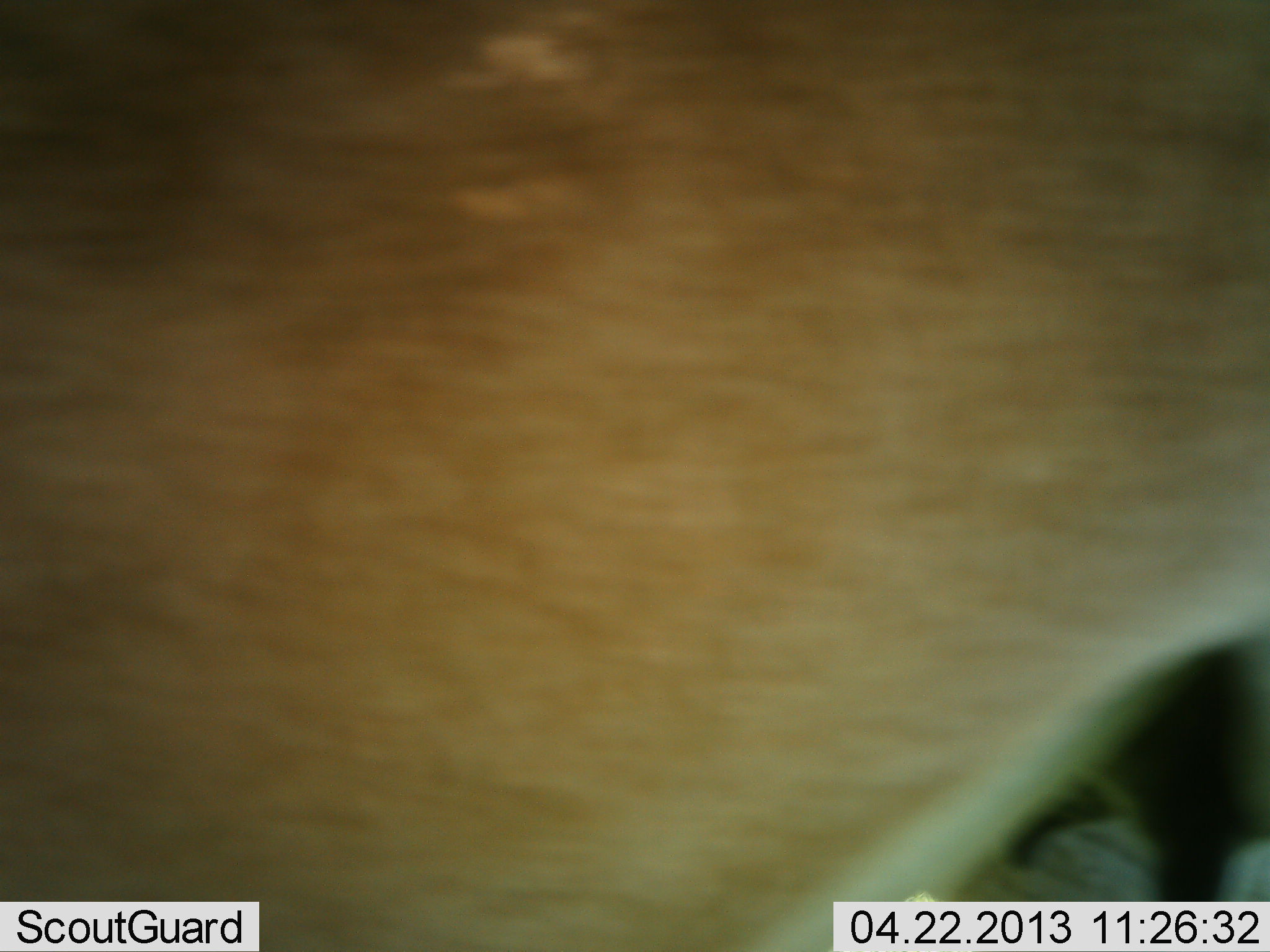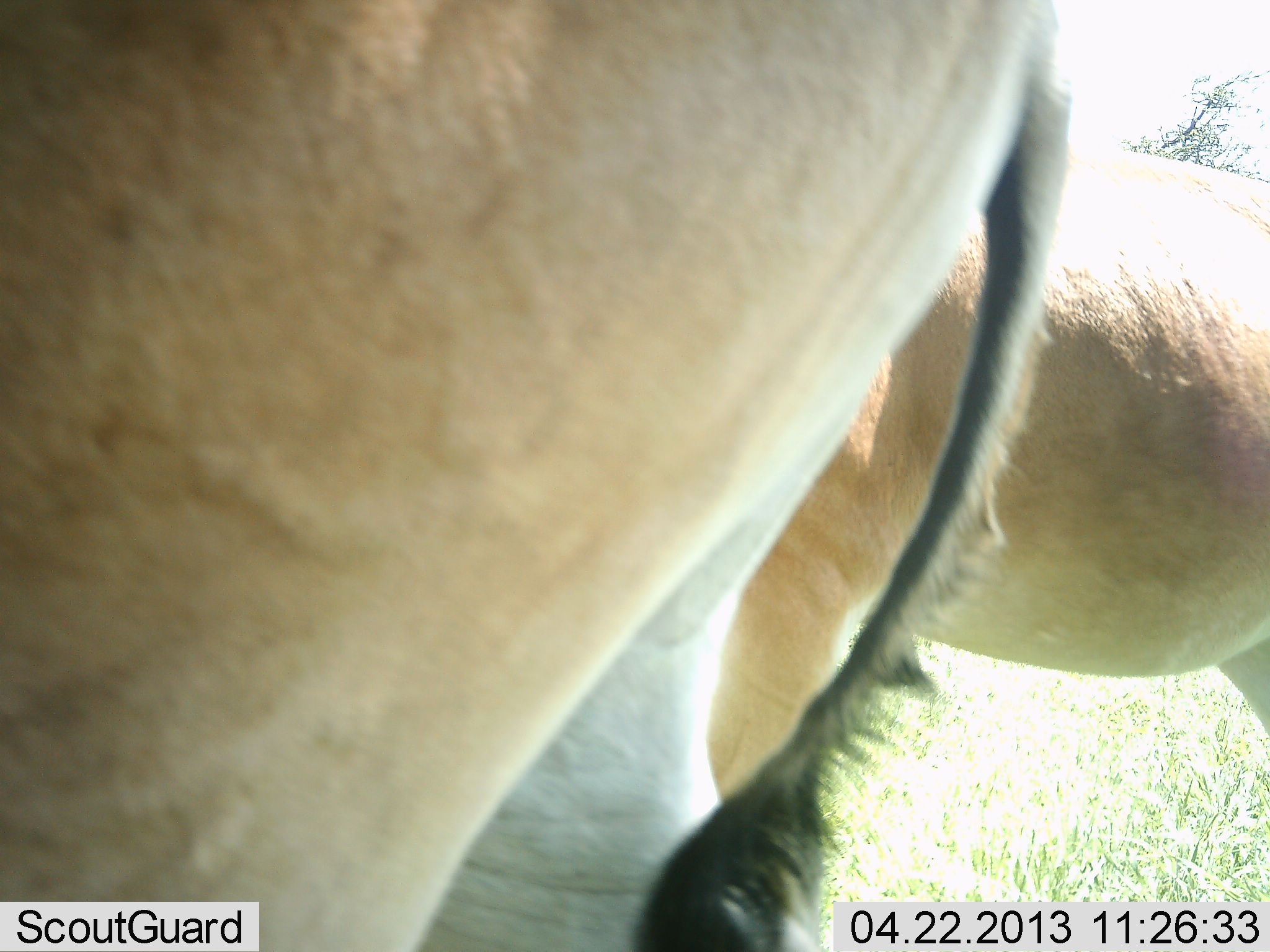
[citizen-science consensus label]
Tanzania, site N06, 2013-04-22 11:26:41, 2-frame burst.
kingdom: Animalia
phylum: Chordata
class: Mammalia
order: Artiodactyla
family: Bovidae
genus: Alcelaphus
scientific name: Alcelaphus buselaphus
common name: hartebeest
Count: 2.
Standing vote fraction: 60%.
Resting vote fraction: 0%.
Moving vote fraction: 60%.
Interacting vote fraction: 7%.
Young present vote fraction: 0%.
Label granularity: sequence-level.